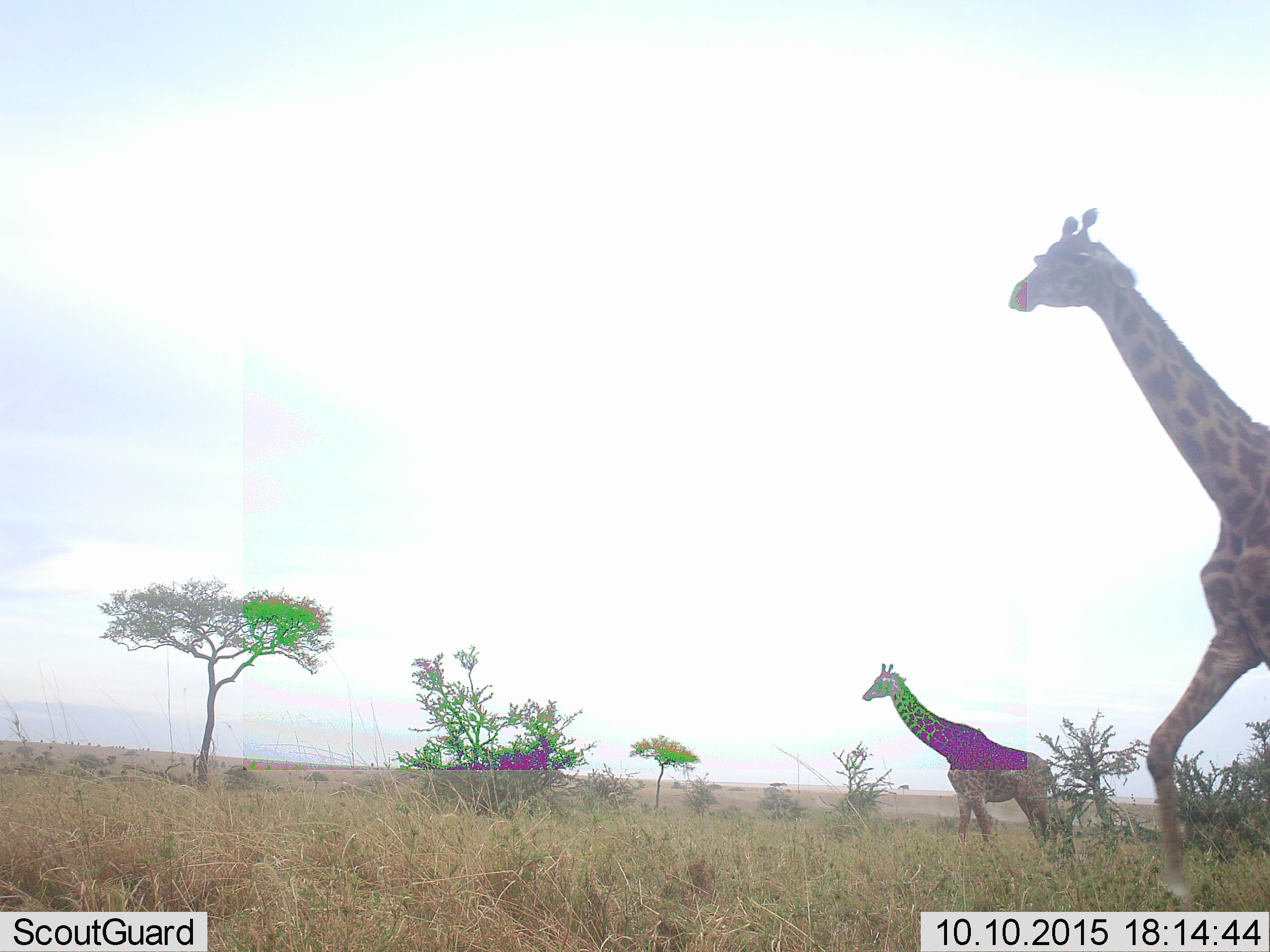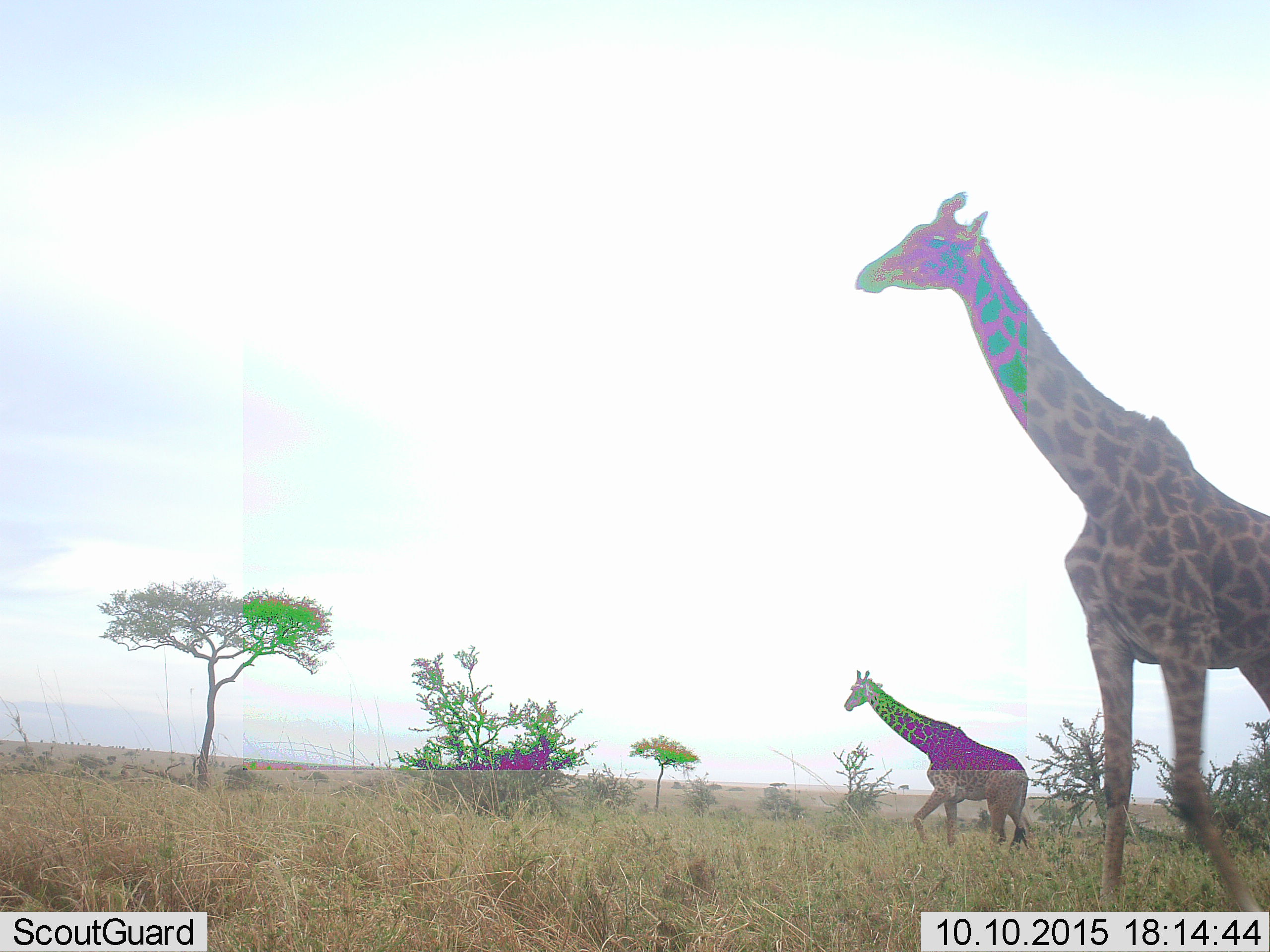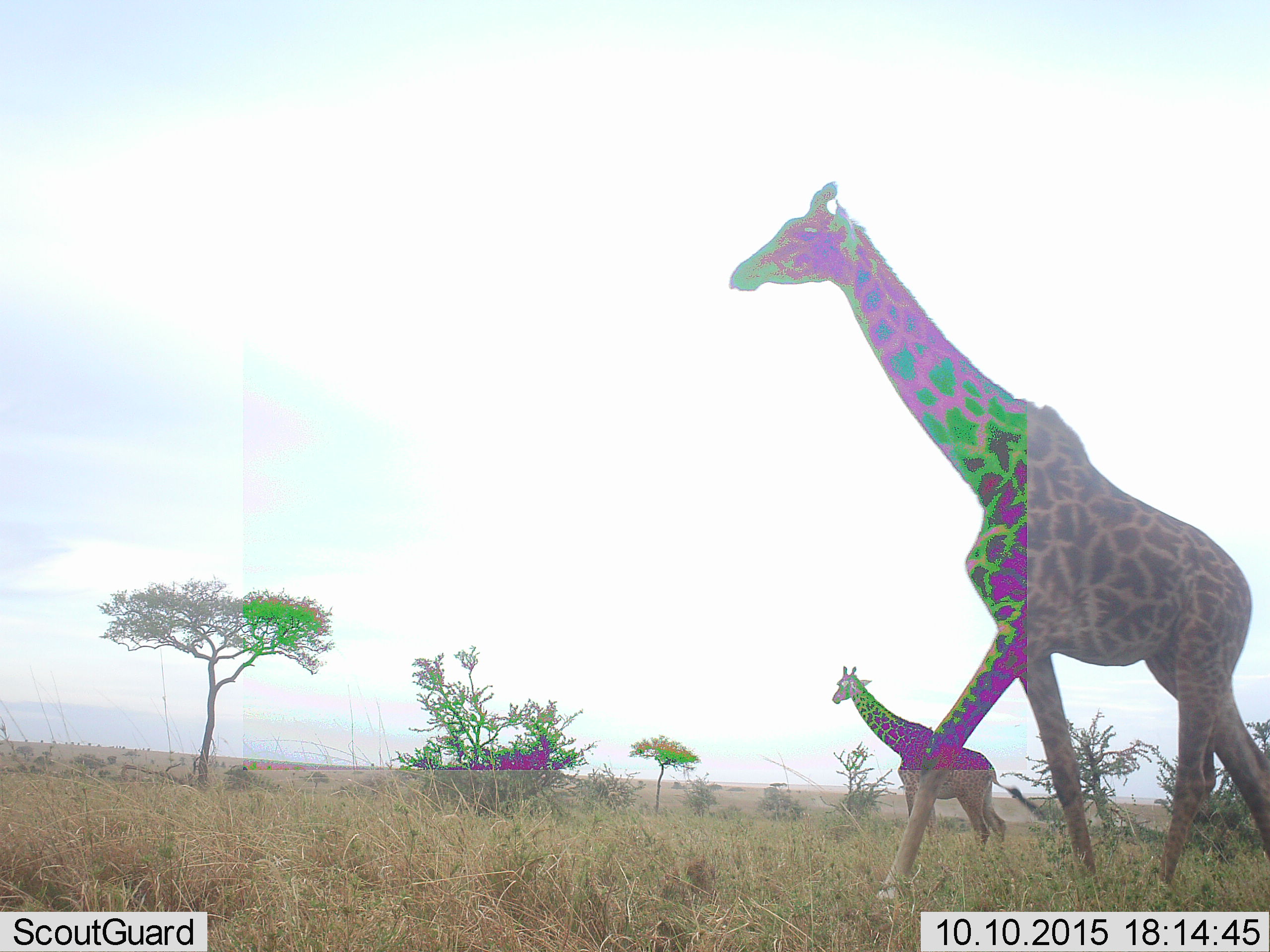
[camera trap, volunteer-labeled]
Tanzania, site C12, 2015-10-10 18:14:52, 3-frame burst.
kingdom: Animalia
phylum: Chordata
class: Mammalia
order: Artiodactyla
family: Giraffidae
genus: Giraffa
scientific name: Giraffa camelopardalis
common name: giraffe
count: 2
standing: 0%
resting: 0%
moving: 100%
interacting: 0%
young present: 16%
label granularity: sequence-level